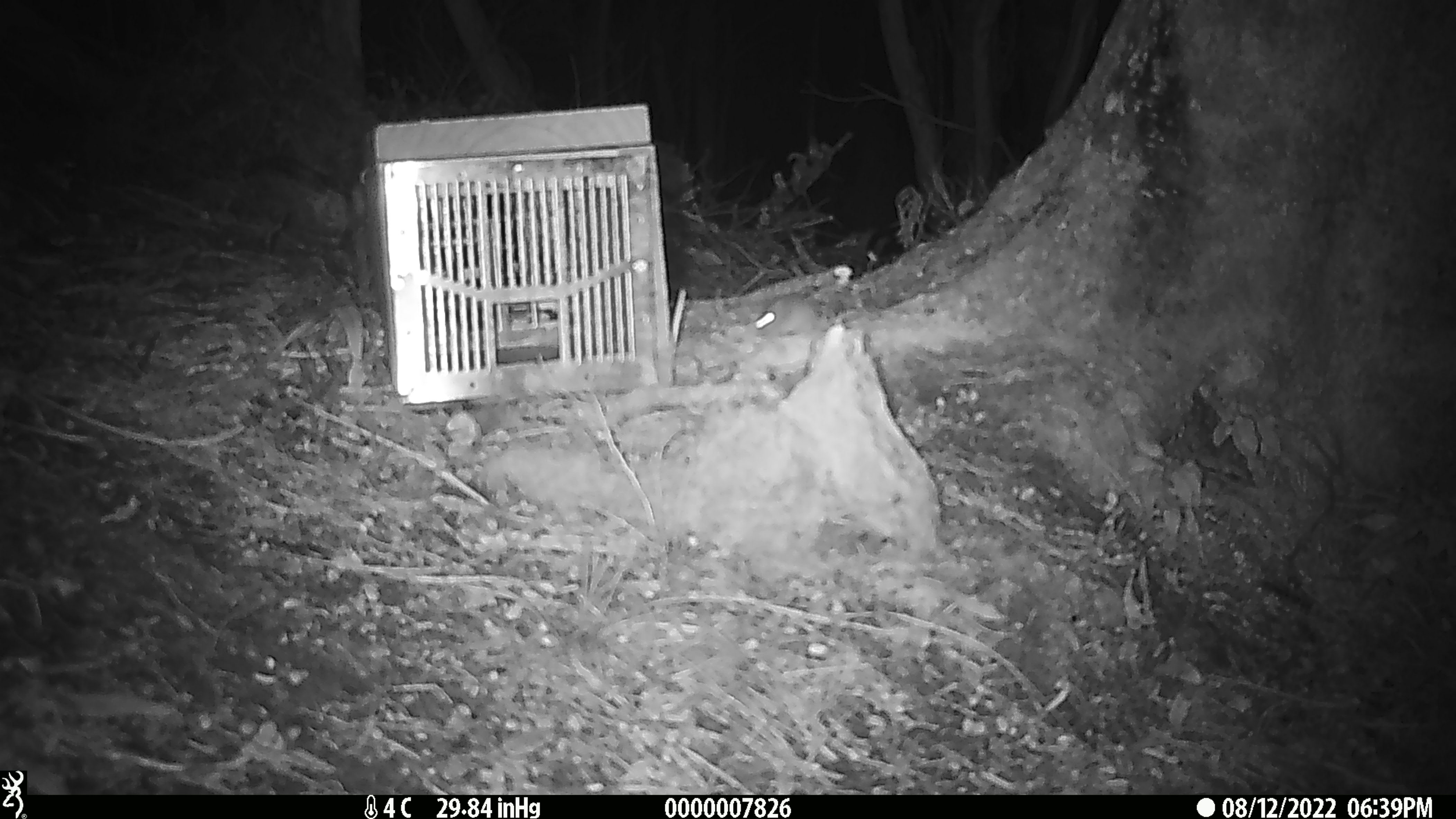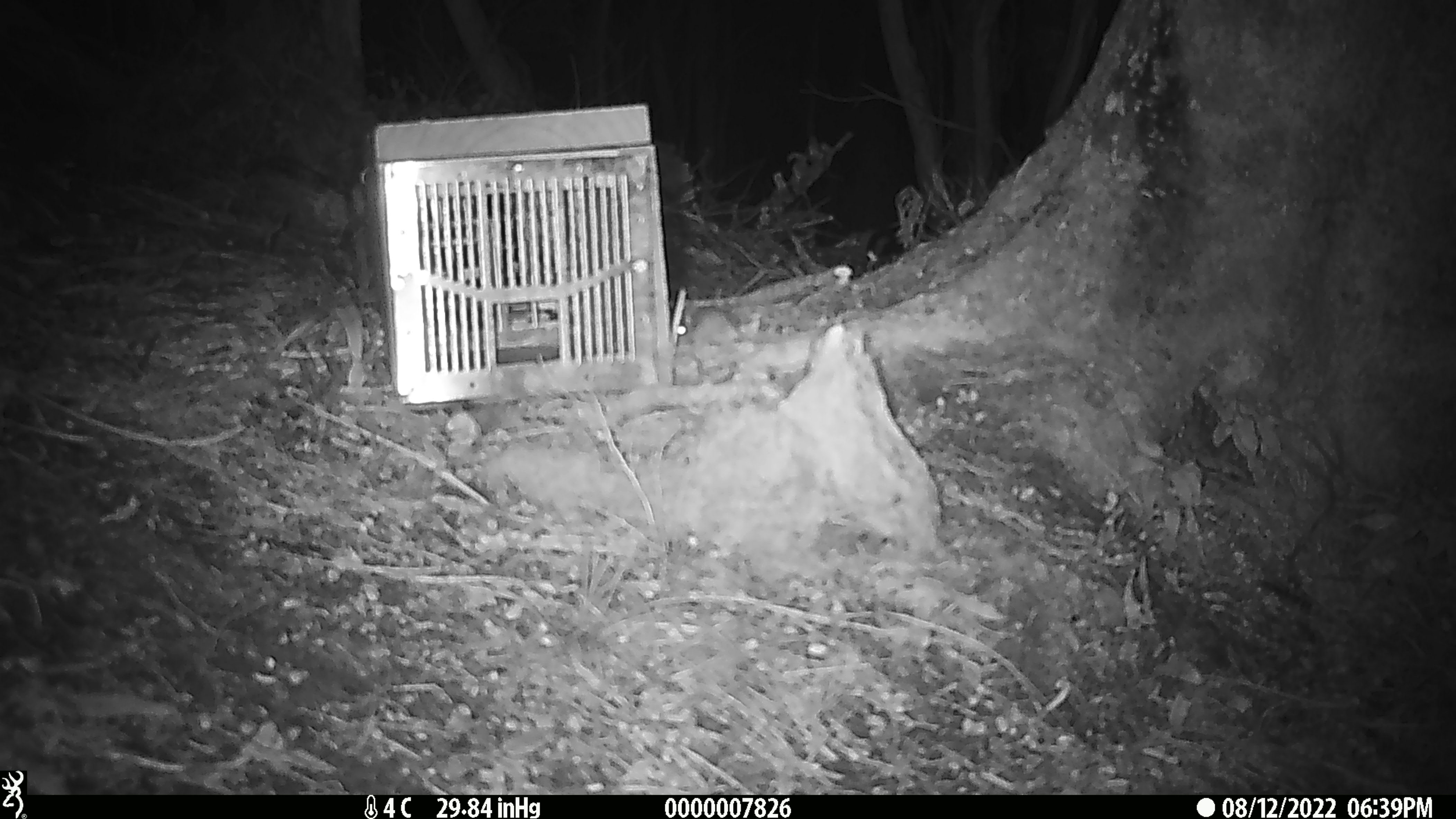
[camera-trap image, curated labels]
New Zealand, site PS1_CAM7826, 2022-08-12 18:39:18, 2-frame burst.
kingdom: Animalia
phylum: Chordata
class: Mammalia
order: Rodentia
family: Muridae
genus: Mus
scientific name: Mus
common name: mouse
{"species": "mouse (Mus)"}